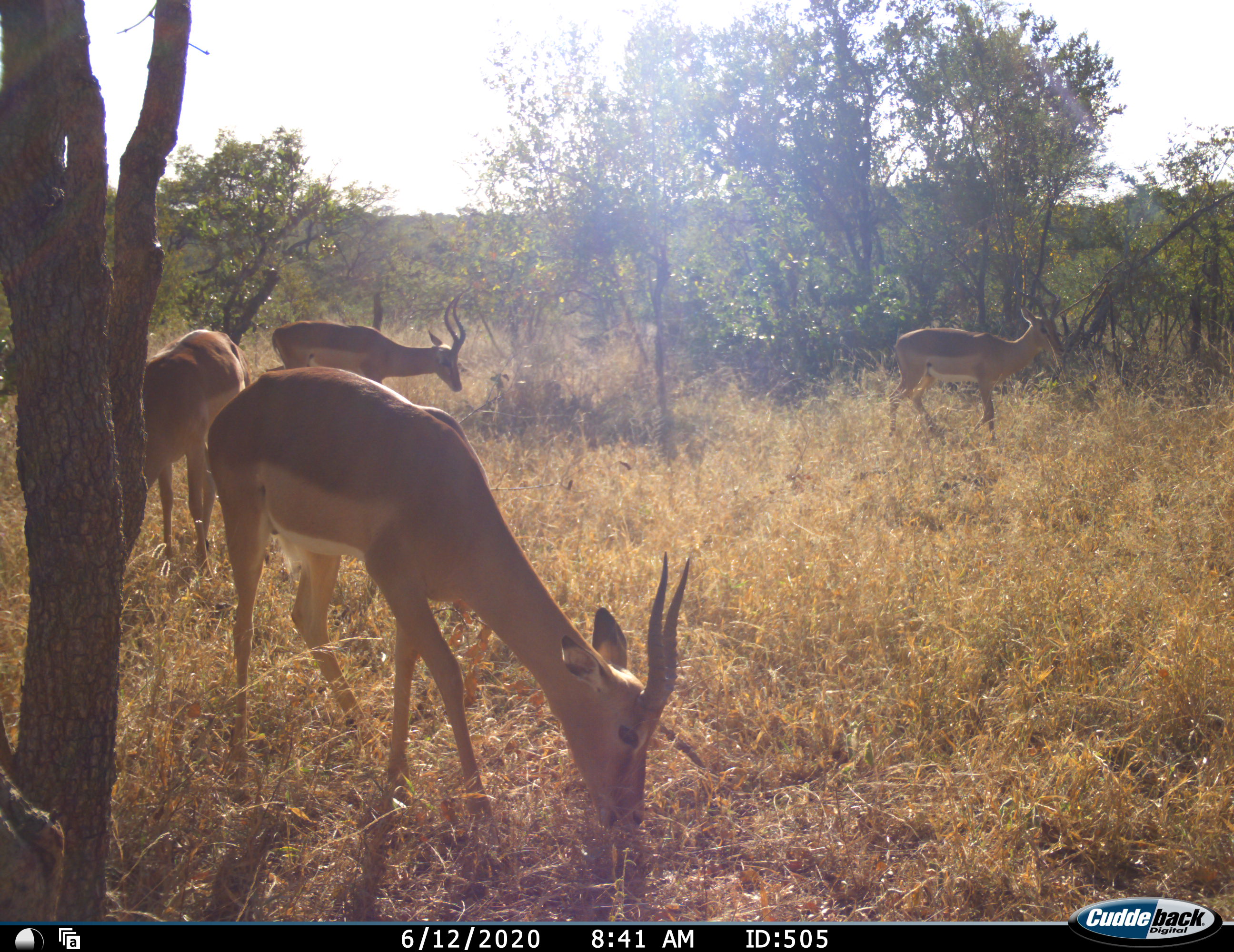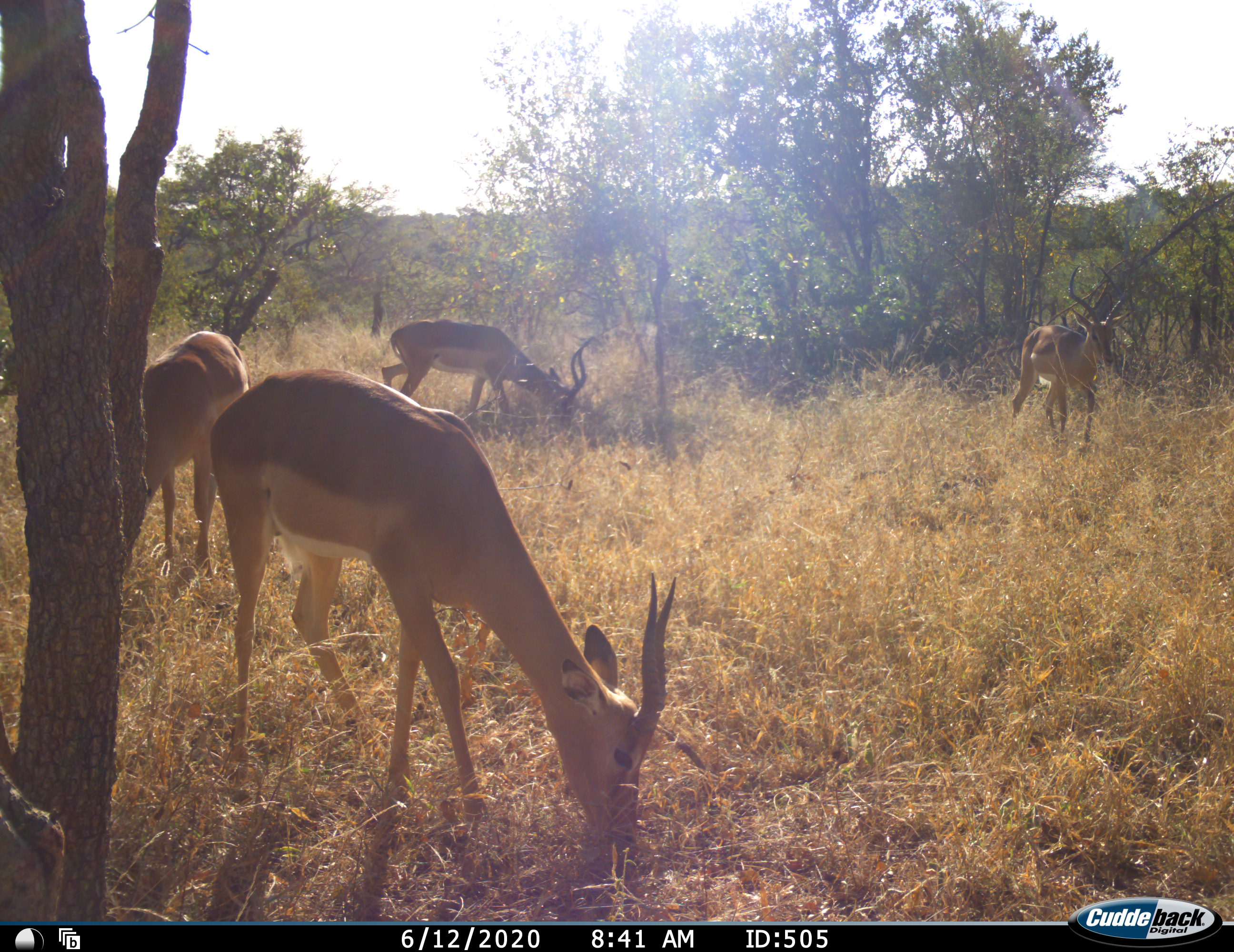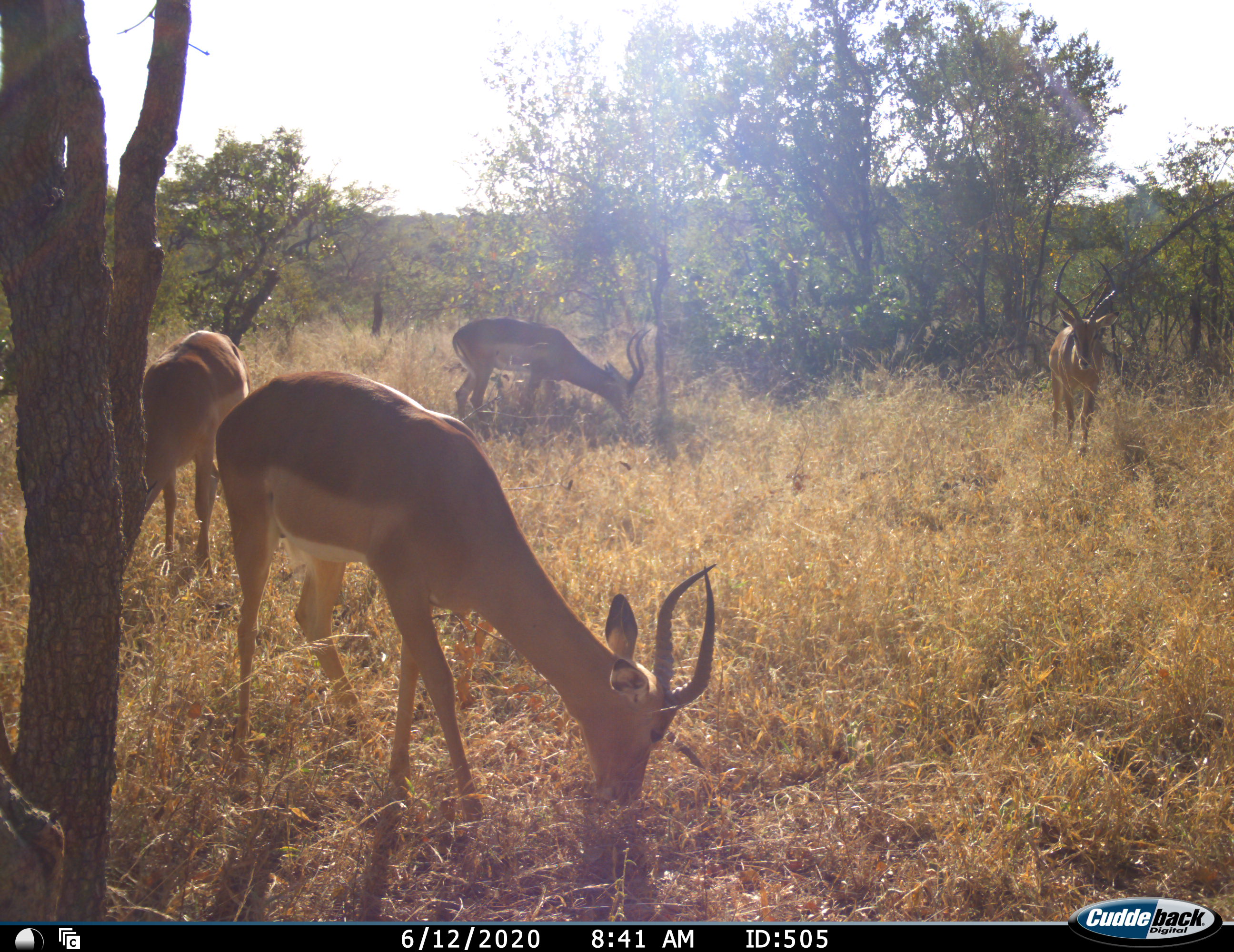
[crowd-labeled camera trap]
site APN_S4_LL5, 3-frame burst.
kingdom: Animalia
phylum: Chordata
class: Mammalia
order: Artiodactyla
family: Bovidae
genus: Aepyceros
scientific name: Aepyceros melampus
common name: impala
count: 4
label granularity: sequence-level